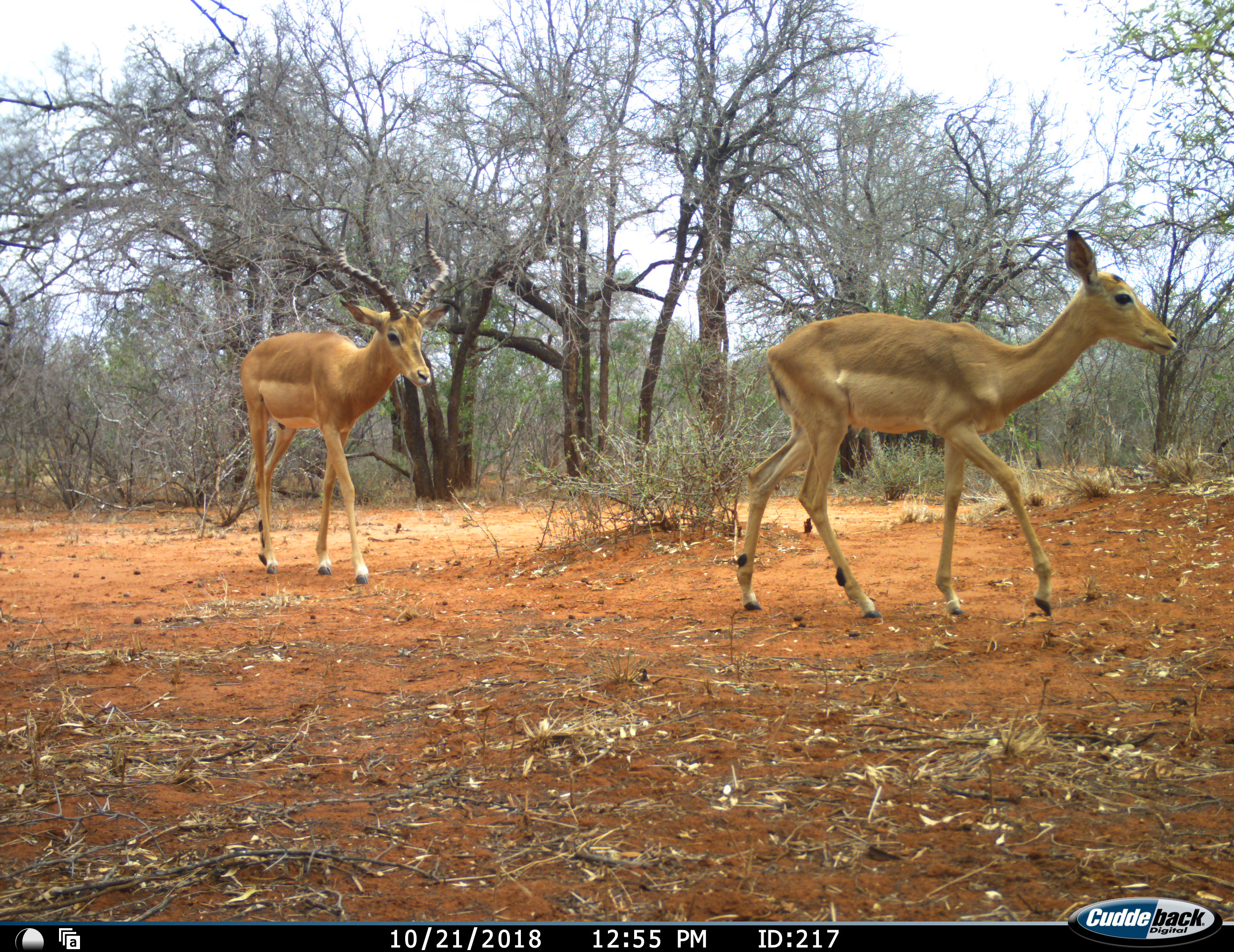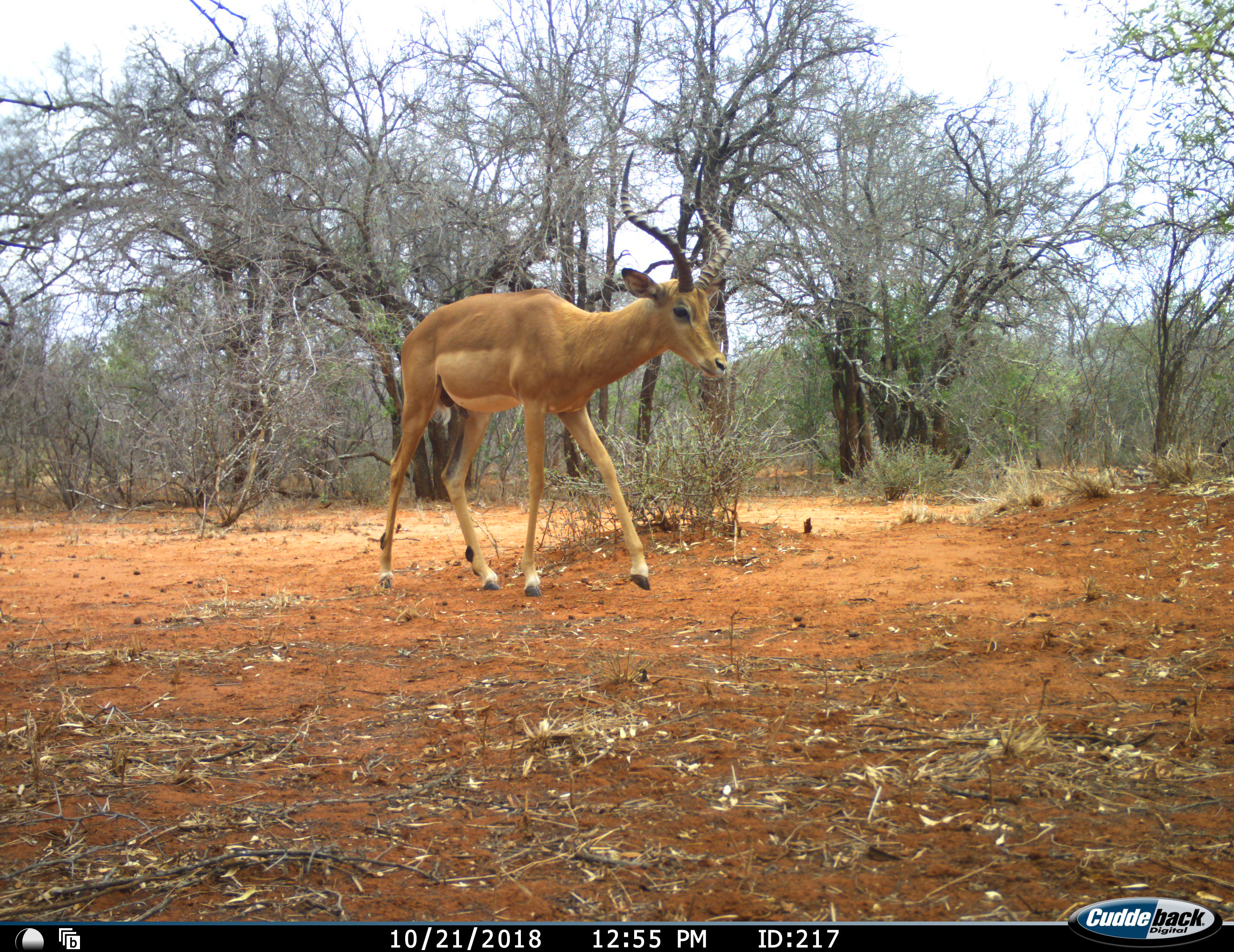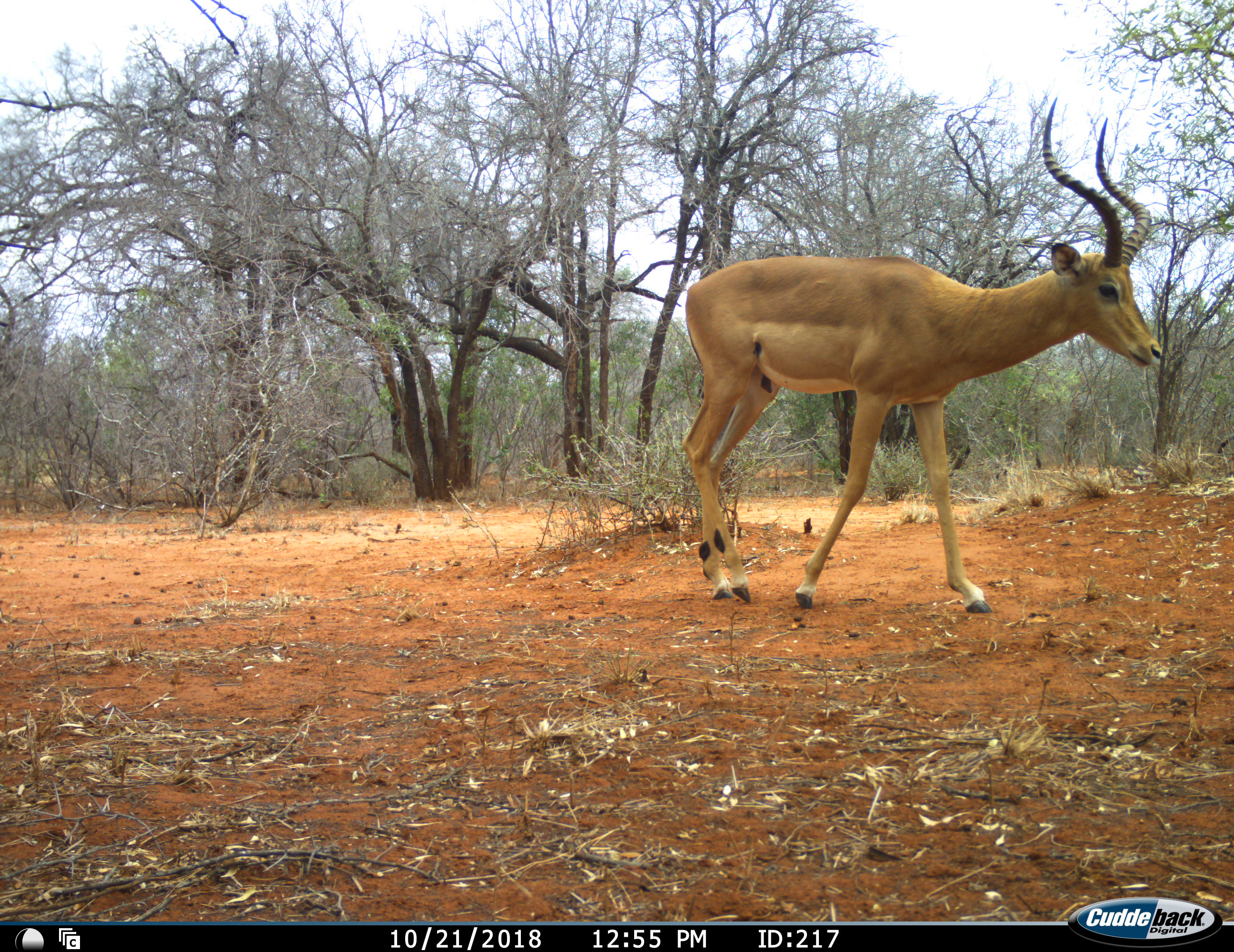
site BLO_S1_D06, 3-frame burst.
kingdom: Animalia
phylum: Chordata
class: Mammalia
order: Artiodactyla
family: Bovidae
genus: Aepyceros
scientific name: Aepyceros melampus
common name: impala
Impala (Aepyceros melampus), count 2. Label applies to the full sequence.